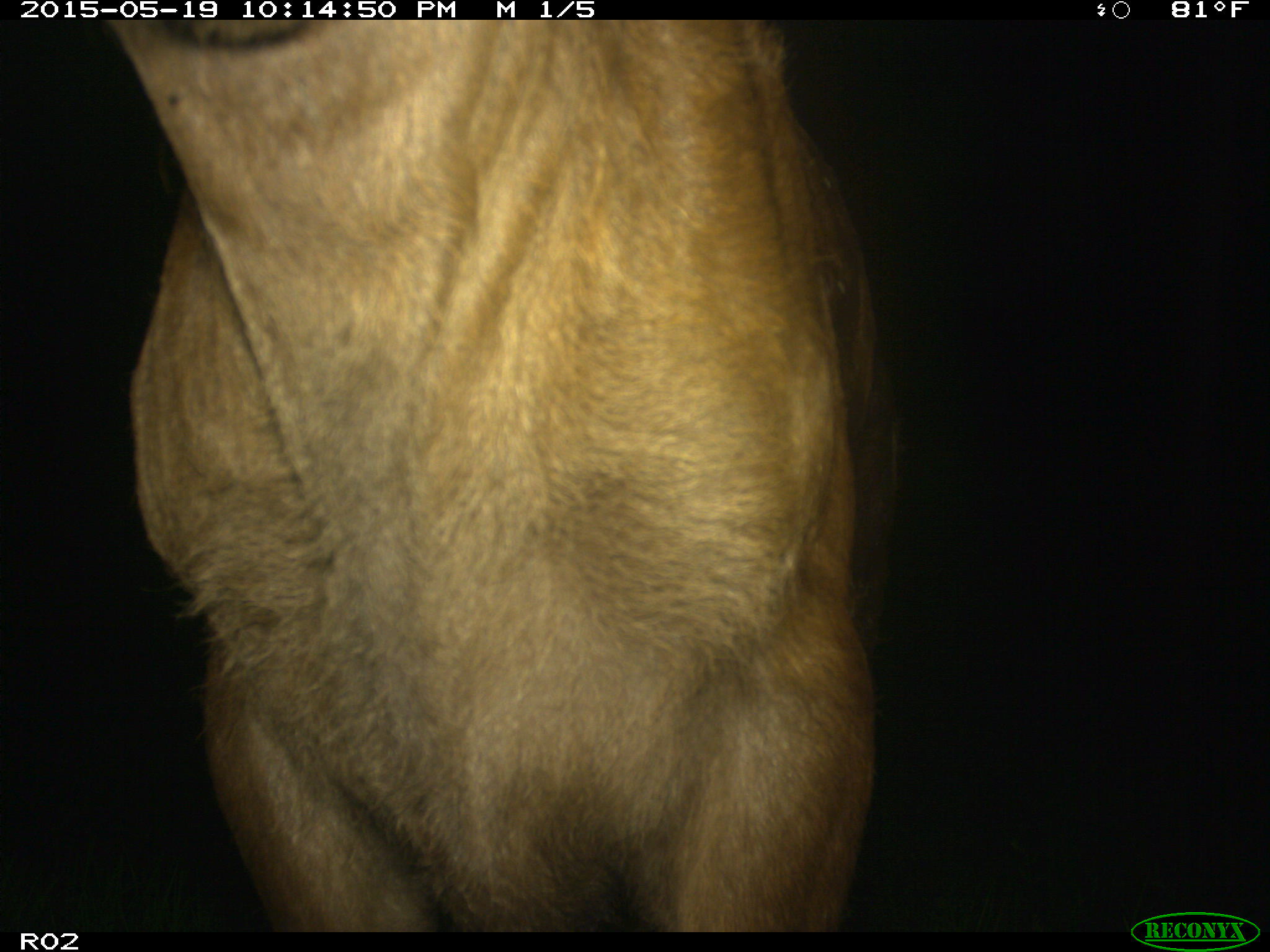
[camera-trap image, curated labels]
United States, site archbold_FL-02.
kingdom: Animalia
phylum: Chordata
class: Mammalia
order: Artiodactyla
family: Bovidae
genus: Bos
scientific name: Bos taurus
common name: domestic cow